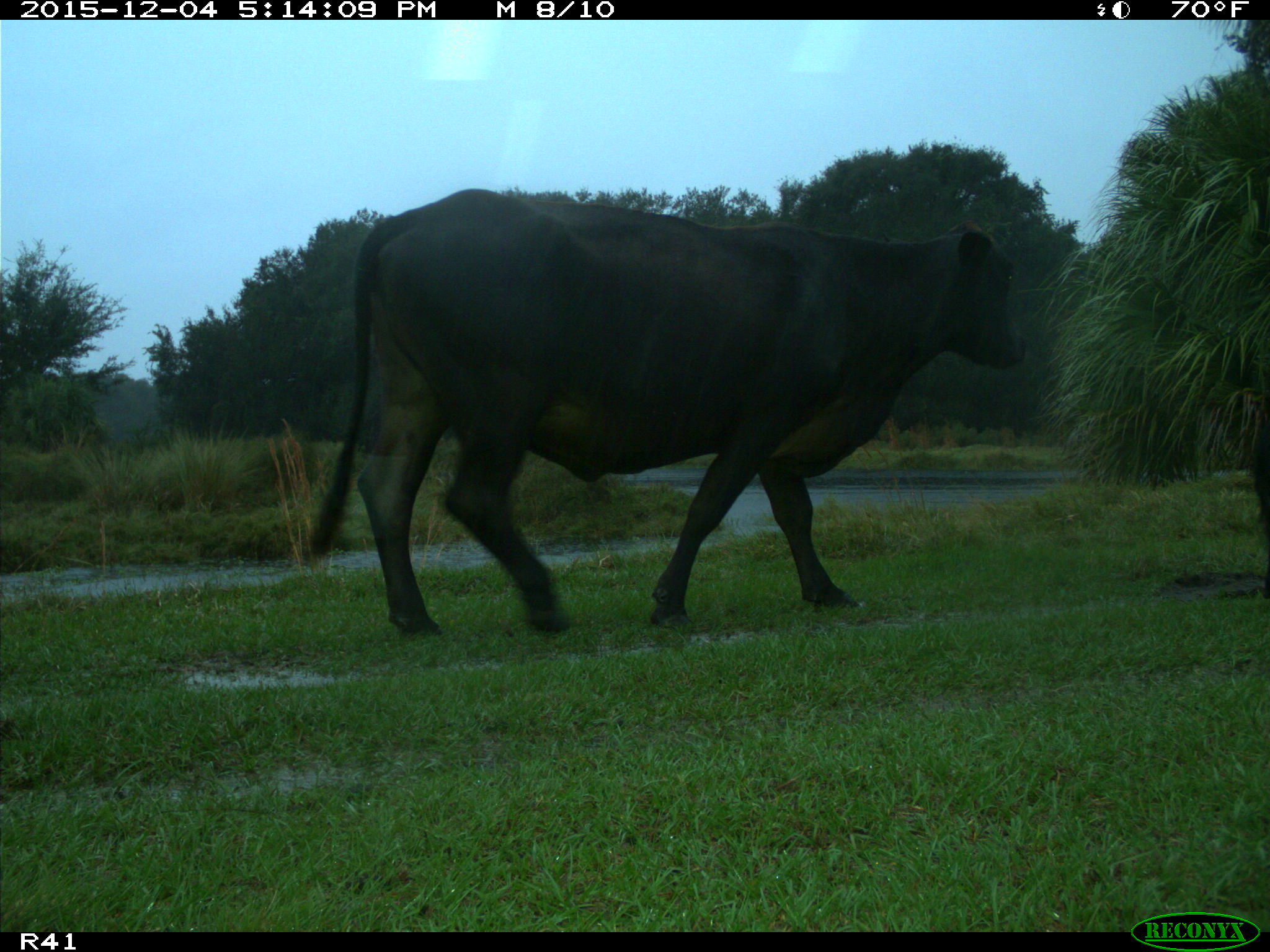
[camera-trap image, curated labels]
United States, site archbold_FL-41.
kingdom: Animalia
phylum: Chordata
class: Mammalia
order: Artiodactyla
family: Bovidae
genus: Bos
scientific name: Bos taurus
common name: domestic cow